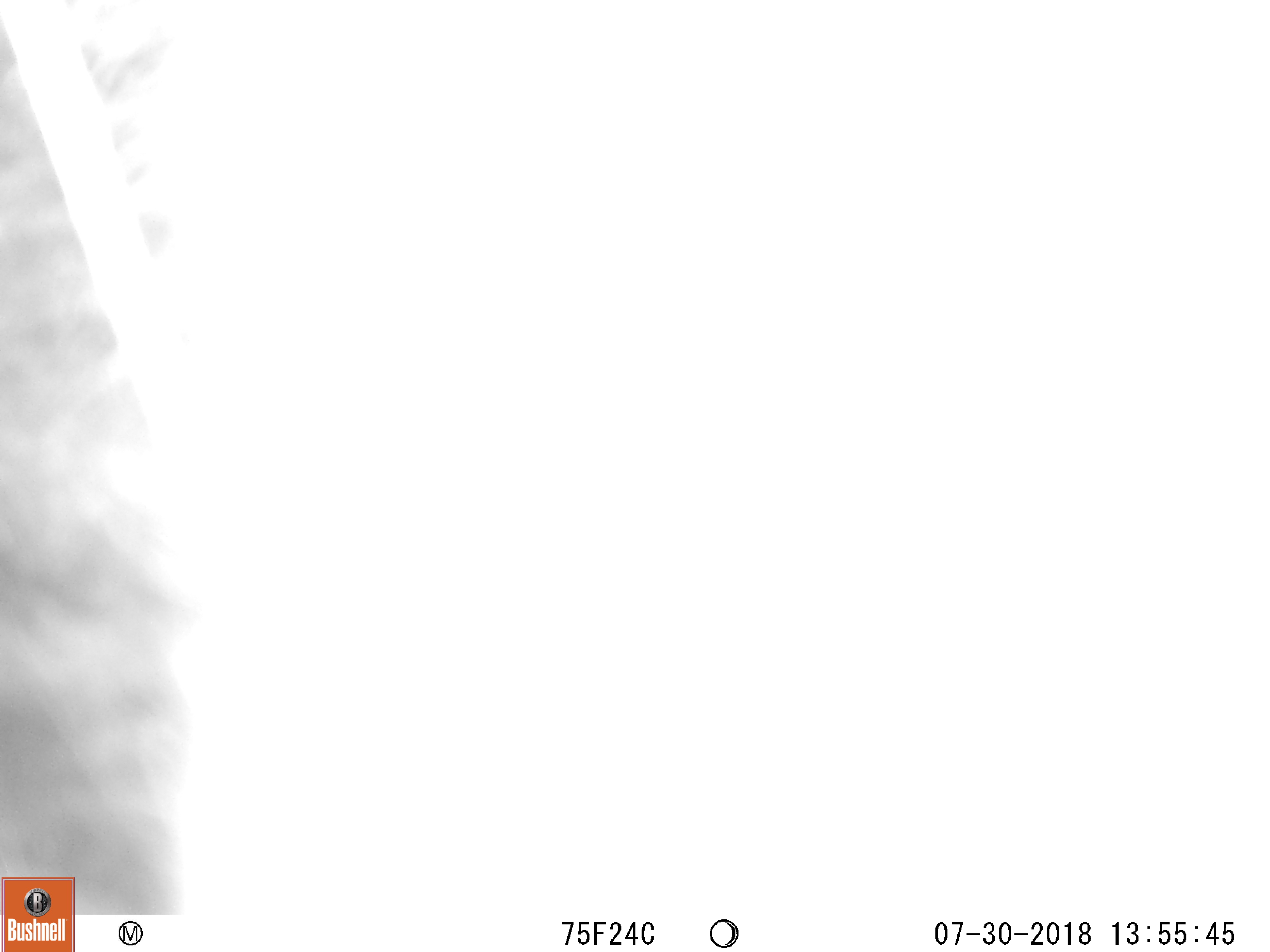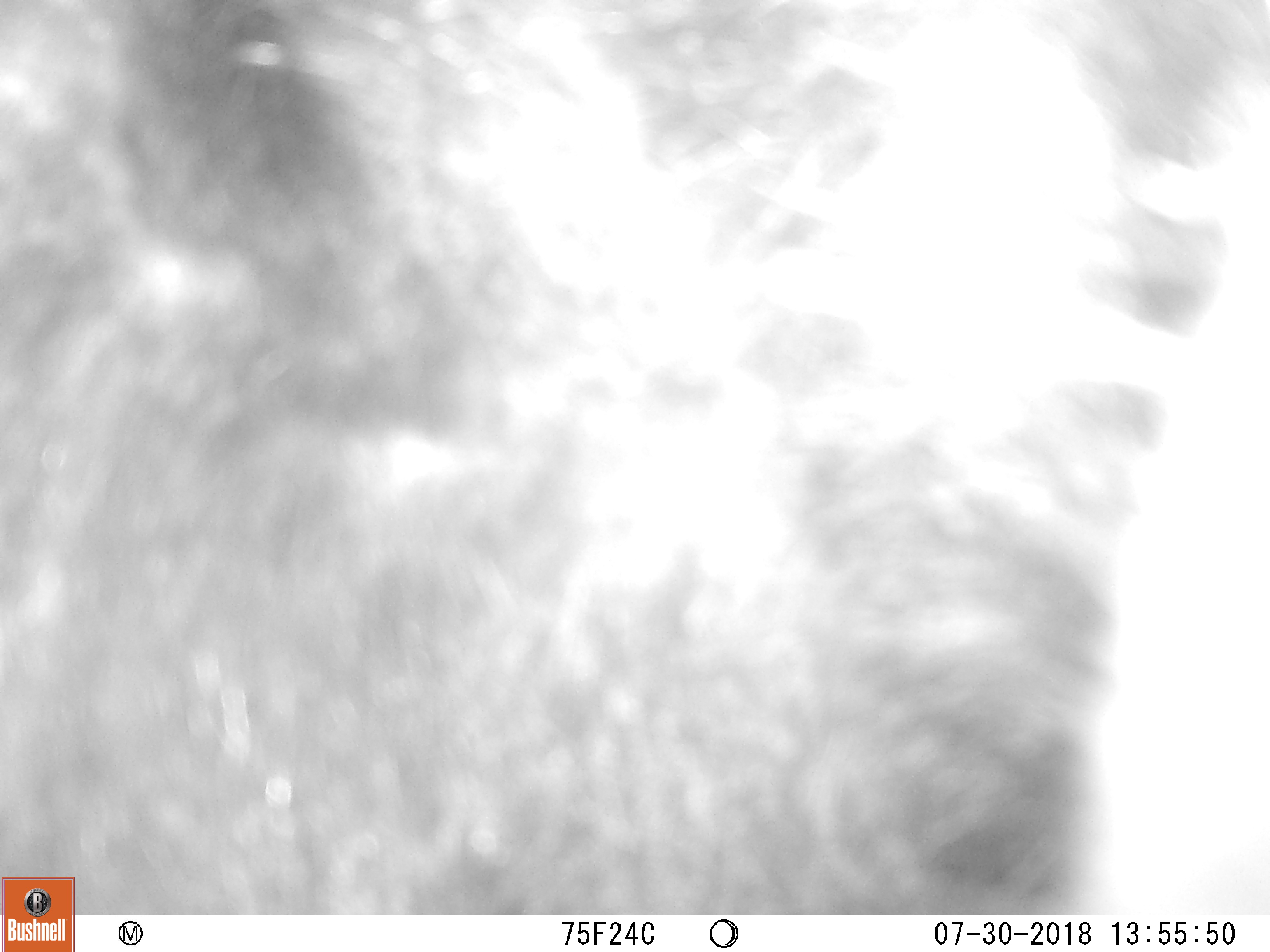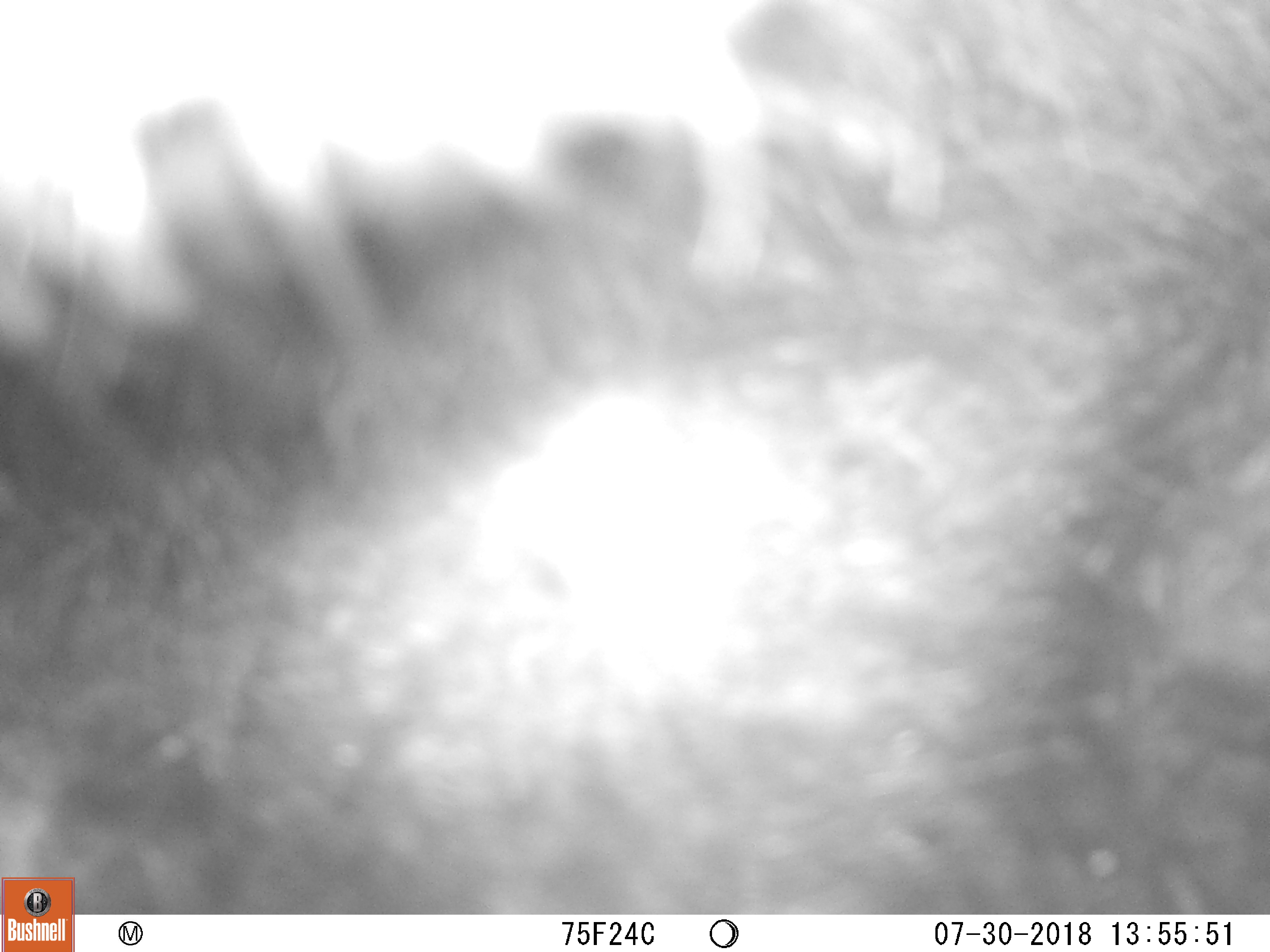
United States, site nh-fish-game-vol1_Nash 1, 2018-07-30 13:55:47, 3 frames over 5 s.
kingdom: Animalia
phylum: Chordata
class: Mammalia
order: Carnivora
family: Ursidae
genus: Ursus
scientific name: Ursus americanus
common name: black bear